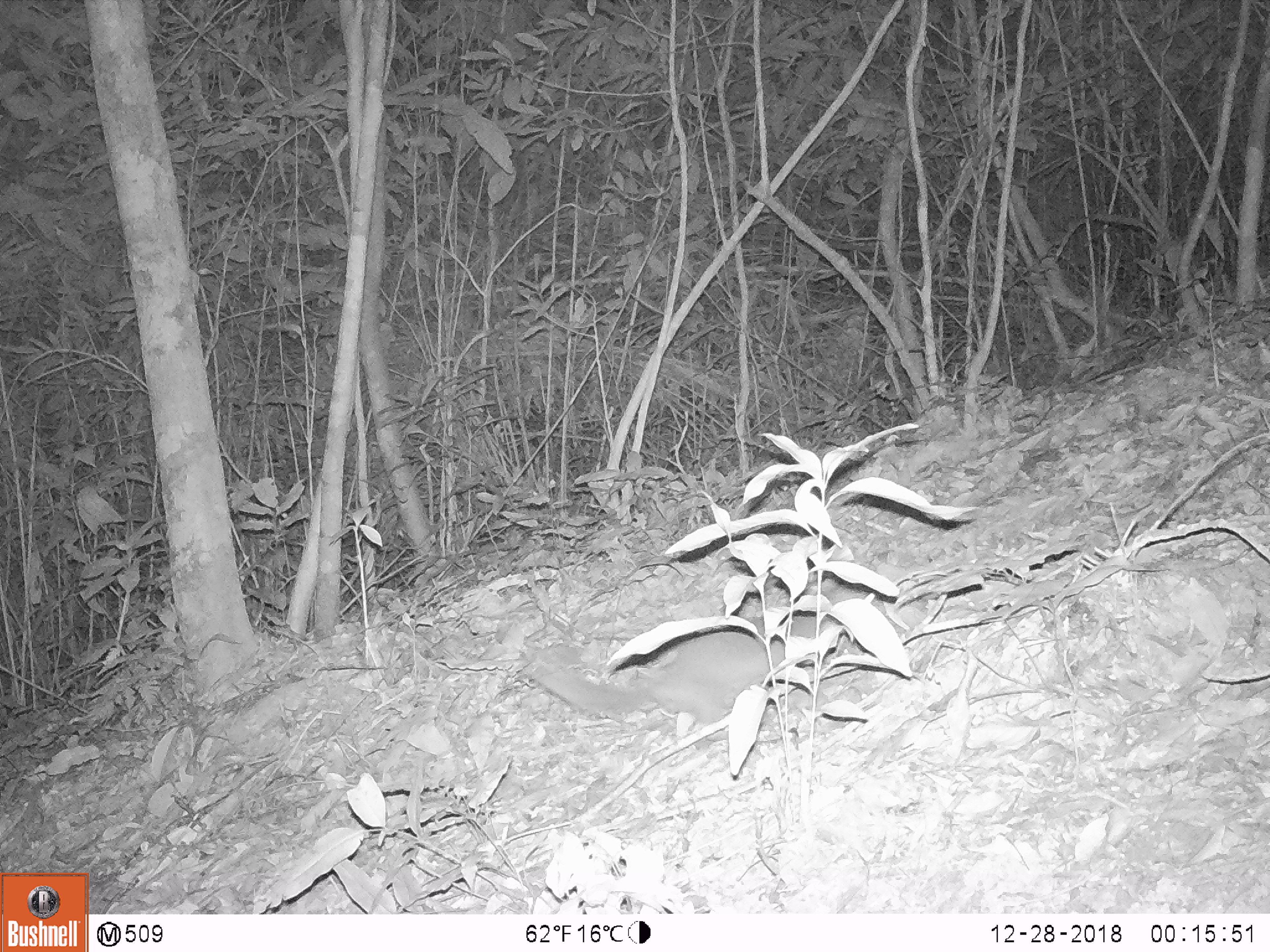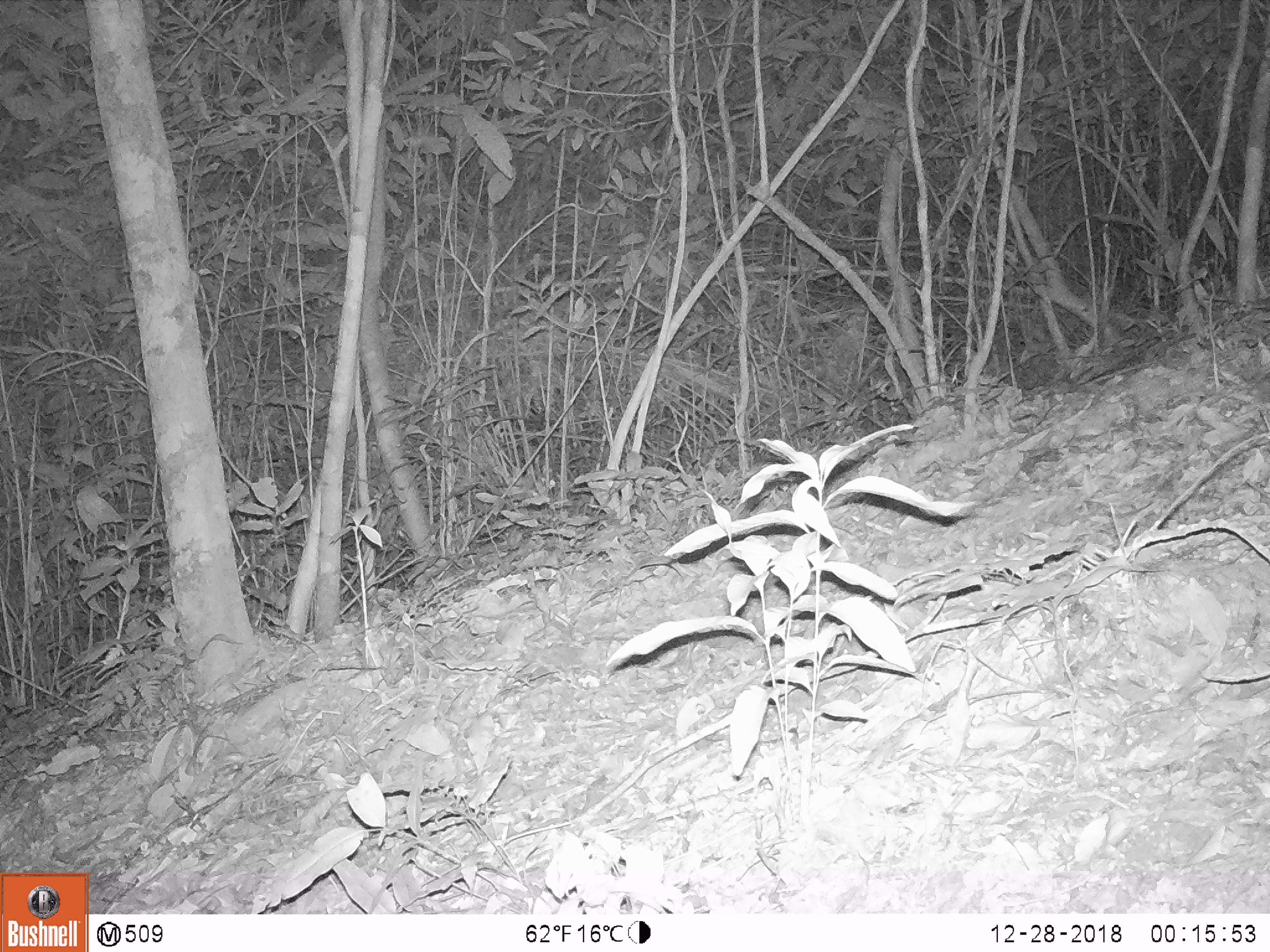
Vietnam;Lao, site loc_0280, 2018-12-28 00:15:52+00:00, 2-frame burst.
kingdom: Animalia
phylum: Chordata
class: Mammalia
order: Carnivora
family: Mustelidae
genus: Melogale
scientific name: Melogale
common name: ferret badger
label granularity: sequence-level